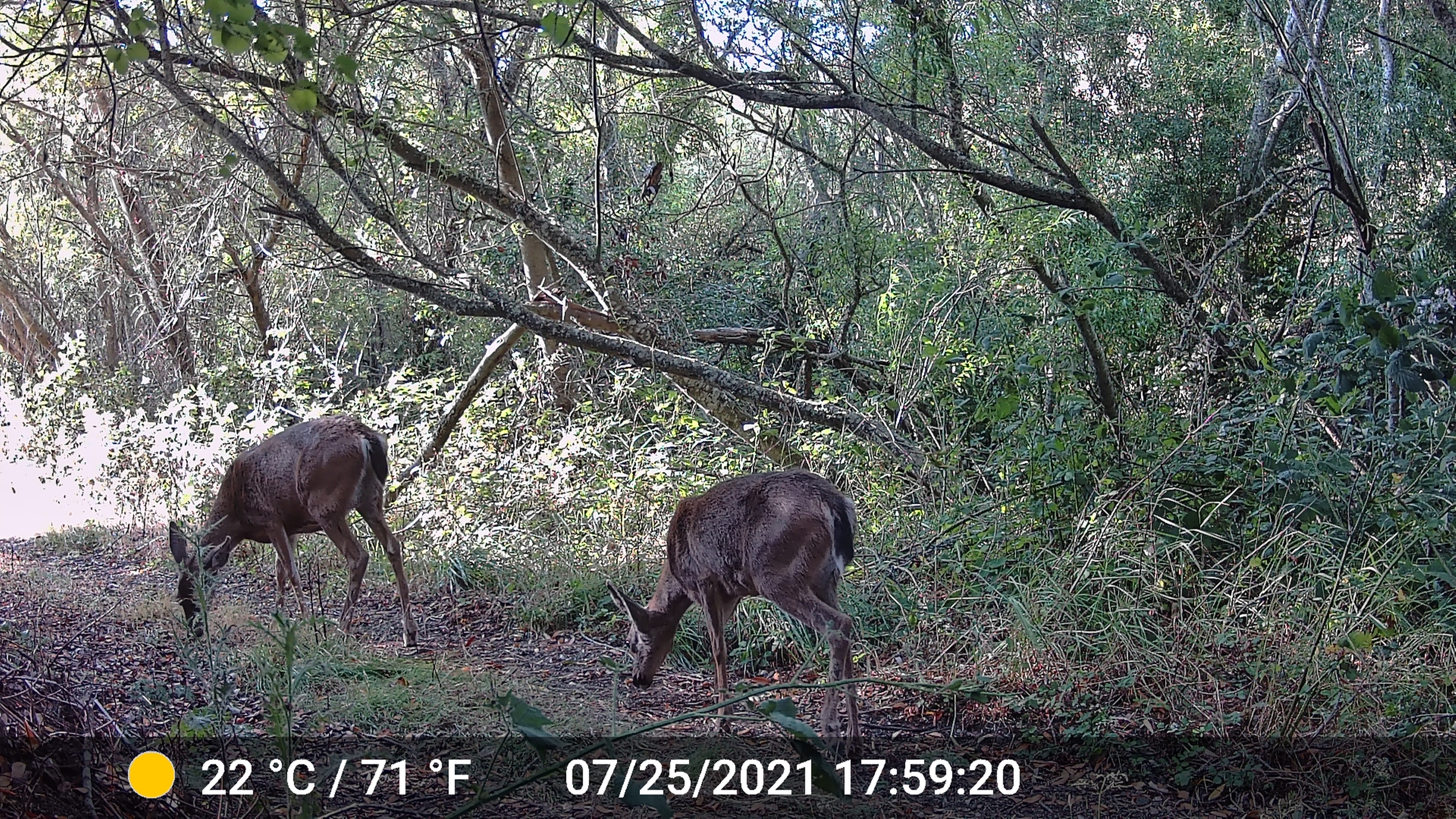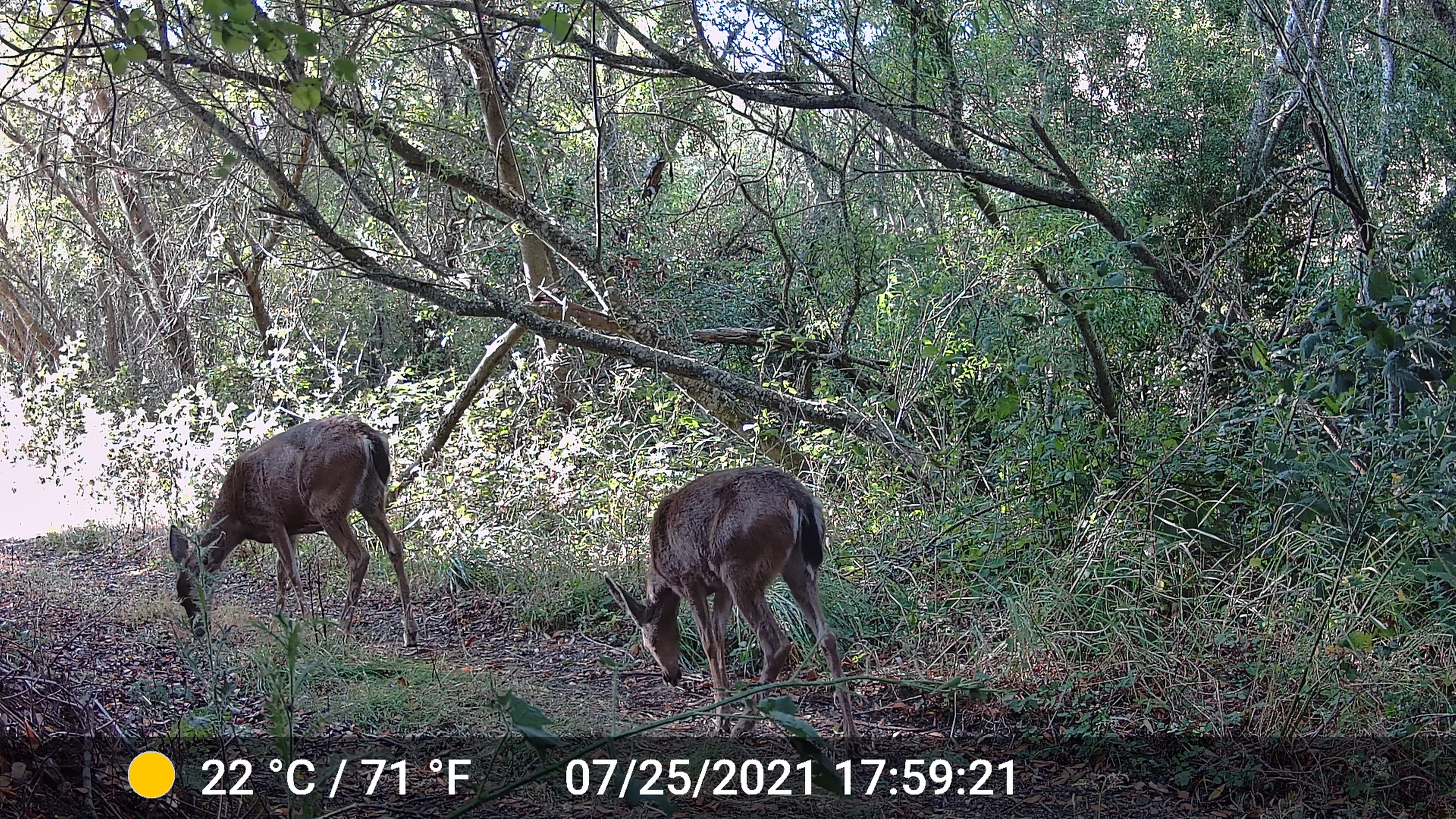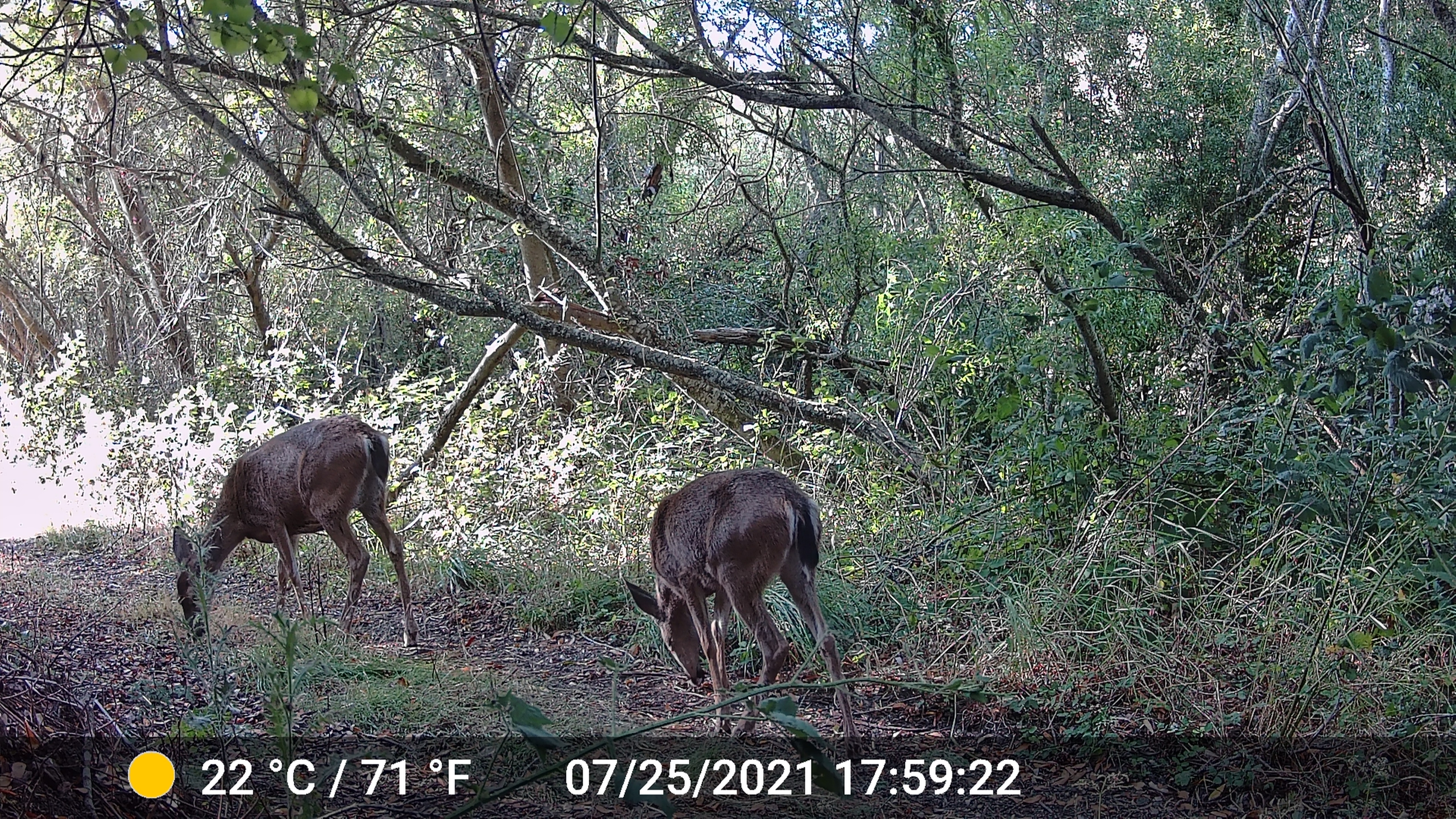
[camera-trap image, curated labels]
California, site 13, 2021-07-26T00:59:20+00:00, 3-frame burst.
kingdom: Animalia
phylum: Chordata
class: Mammalia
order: Artiodactyla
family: Cervidae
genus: Odocoileus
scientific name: Odocoileus hemionus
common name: mule deer